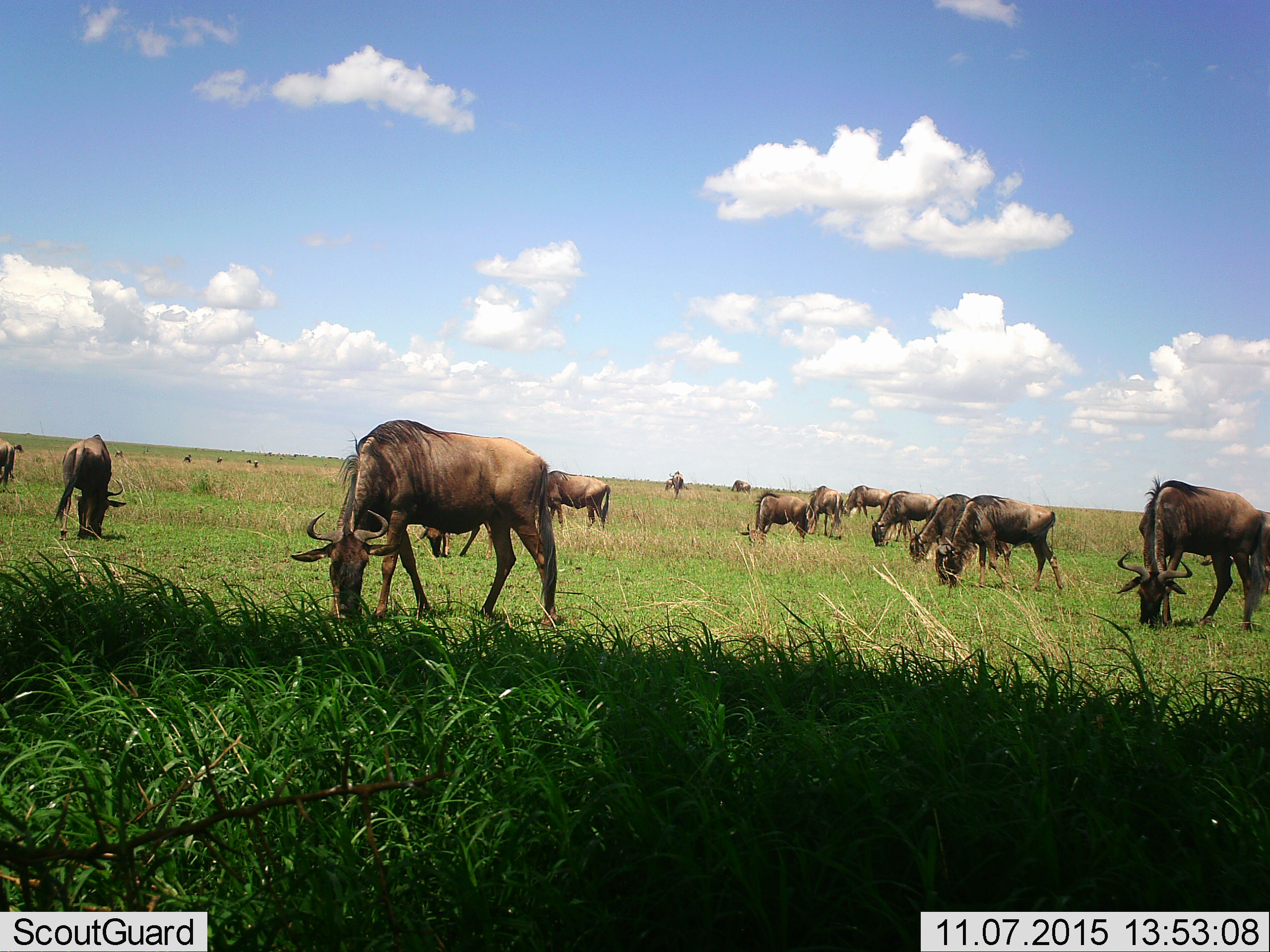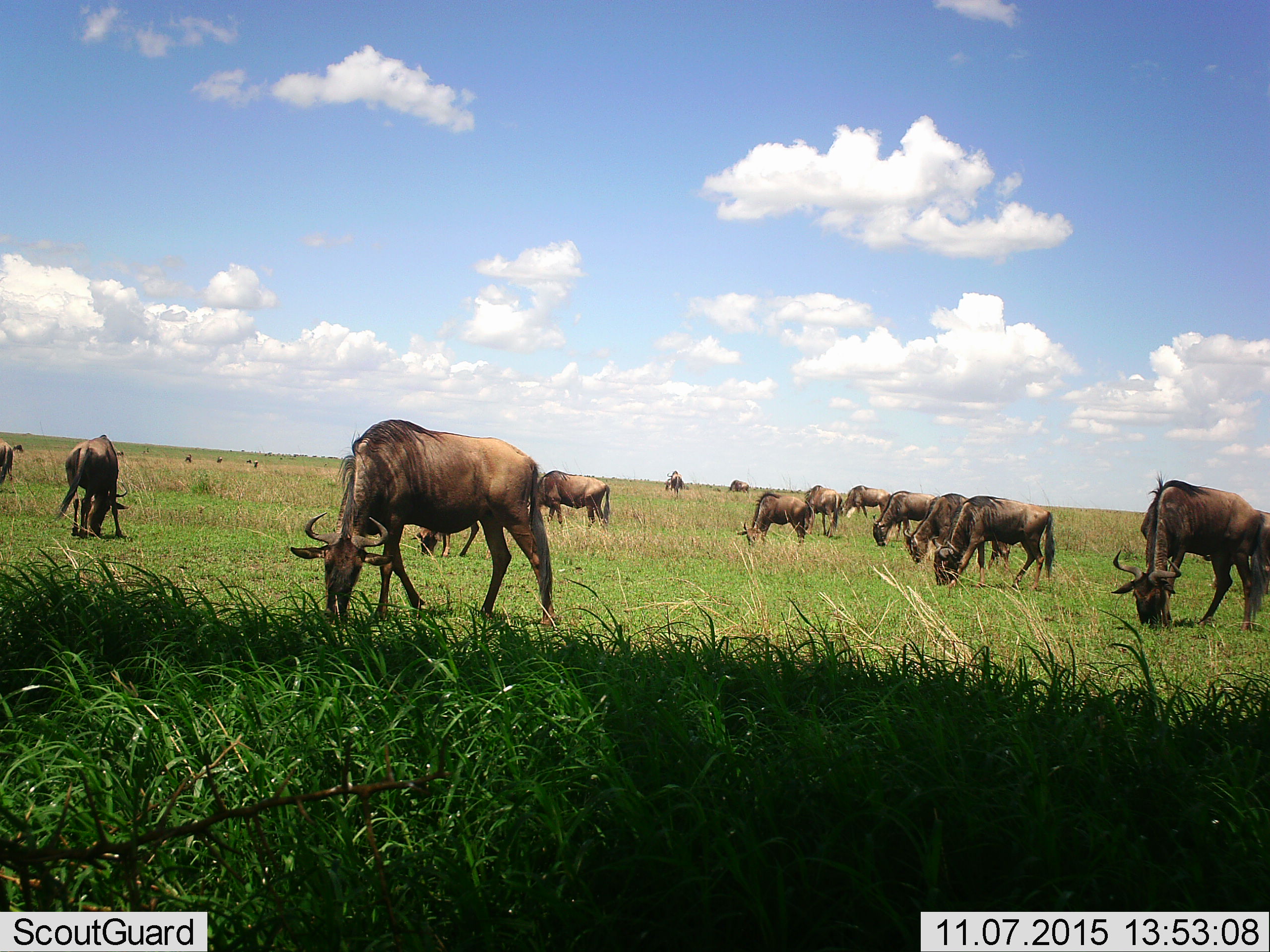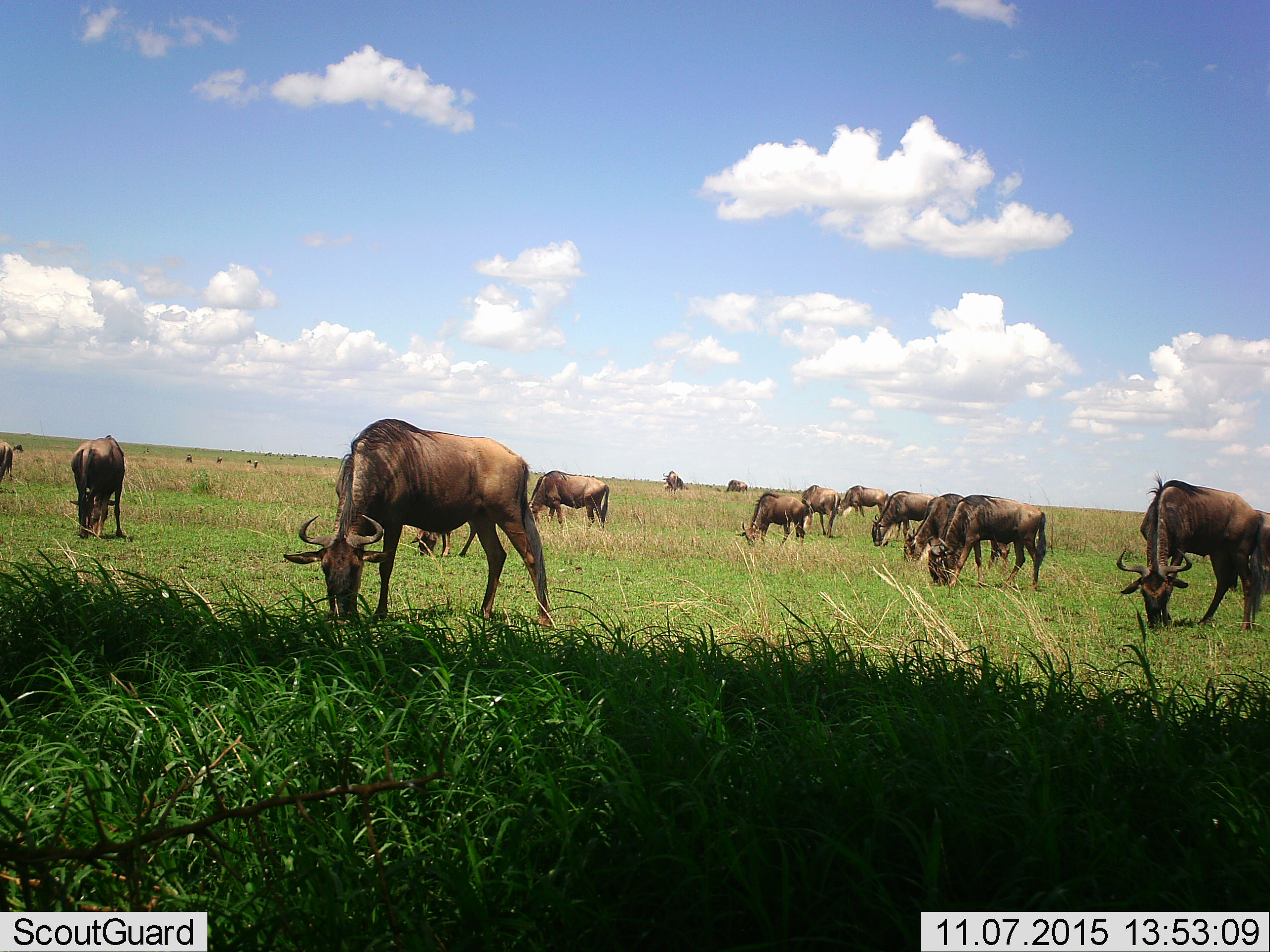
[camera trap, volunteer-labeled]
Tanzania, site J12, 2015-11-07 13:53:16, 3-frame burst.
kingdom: Animalia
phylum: Chordata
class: Mammalia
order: Artiodactyla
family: Bovidae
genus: Connochaetes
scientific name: Connochaetes taurinus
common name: blue wildebeest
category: wildebeest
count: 11-50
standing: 10%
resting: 0%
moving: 20%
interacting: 0%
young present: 0%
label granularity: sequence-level